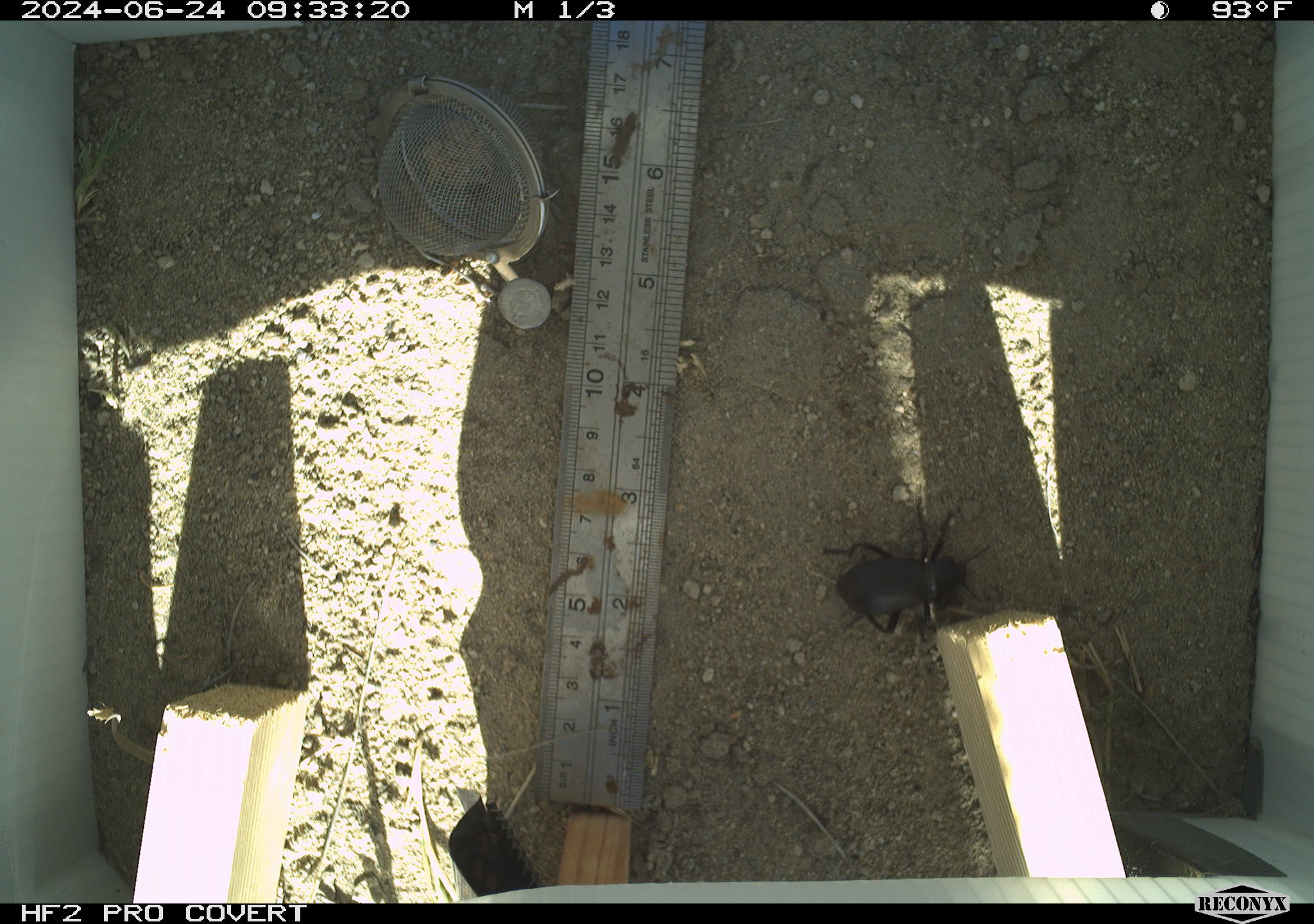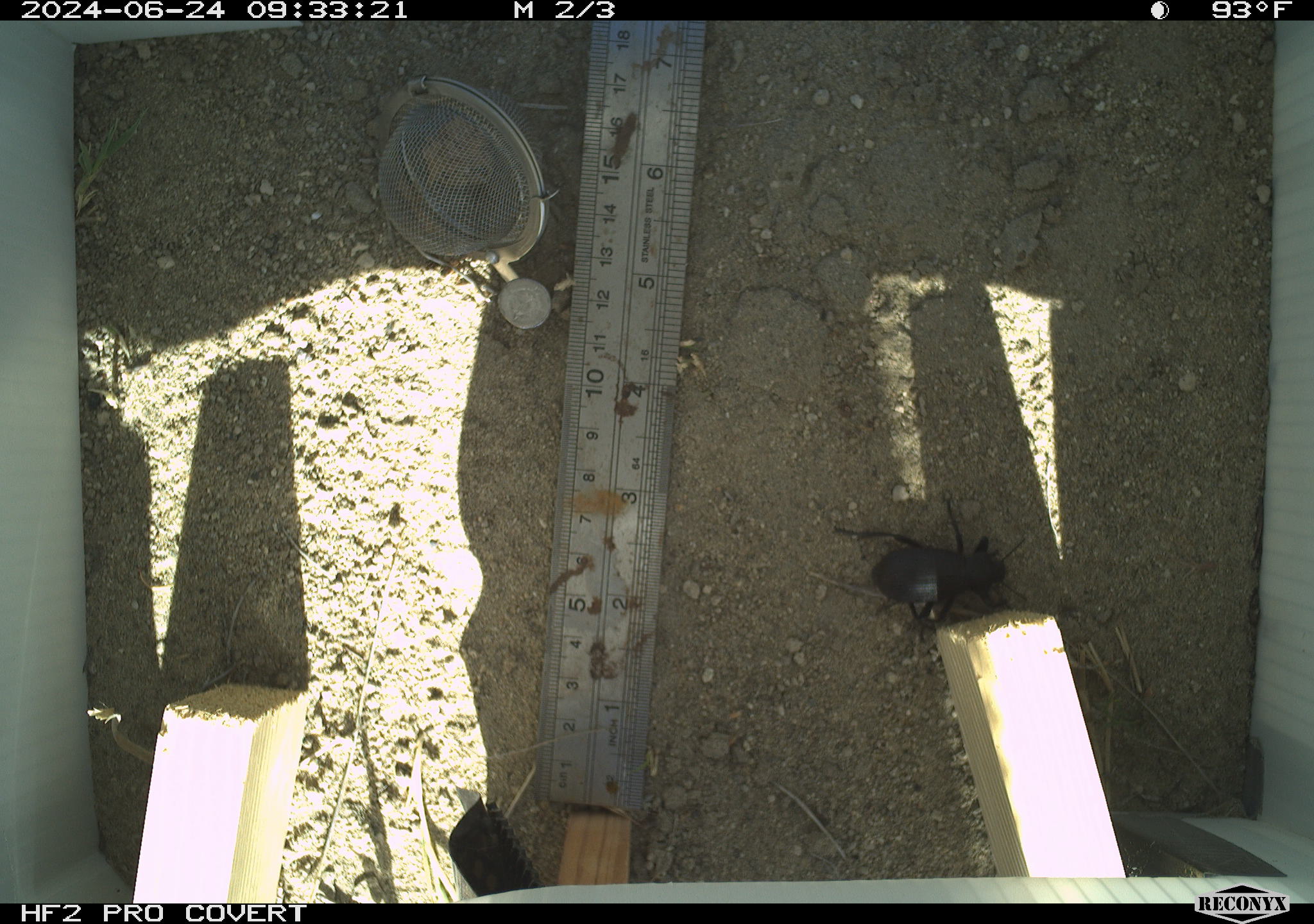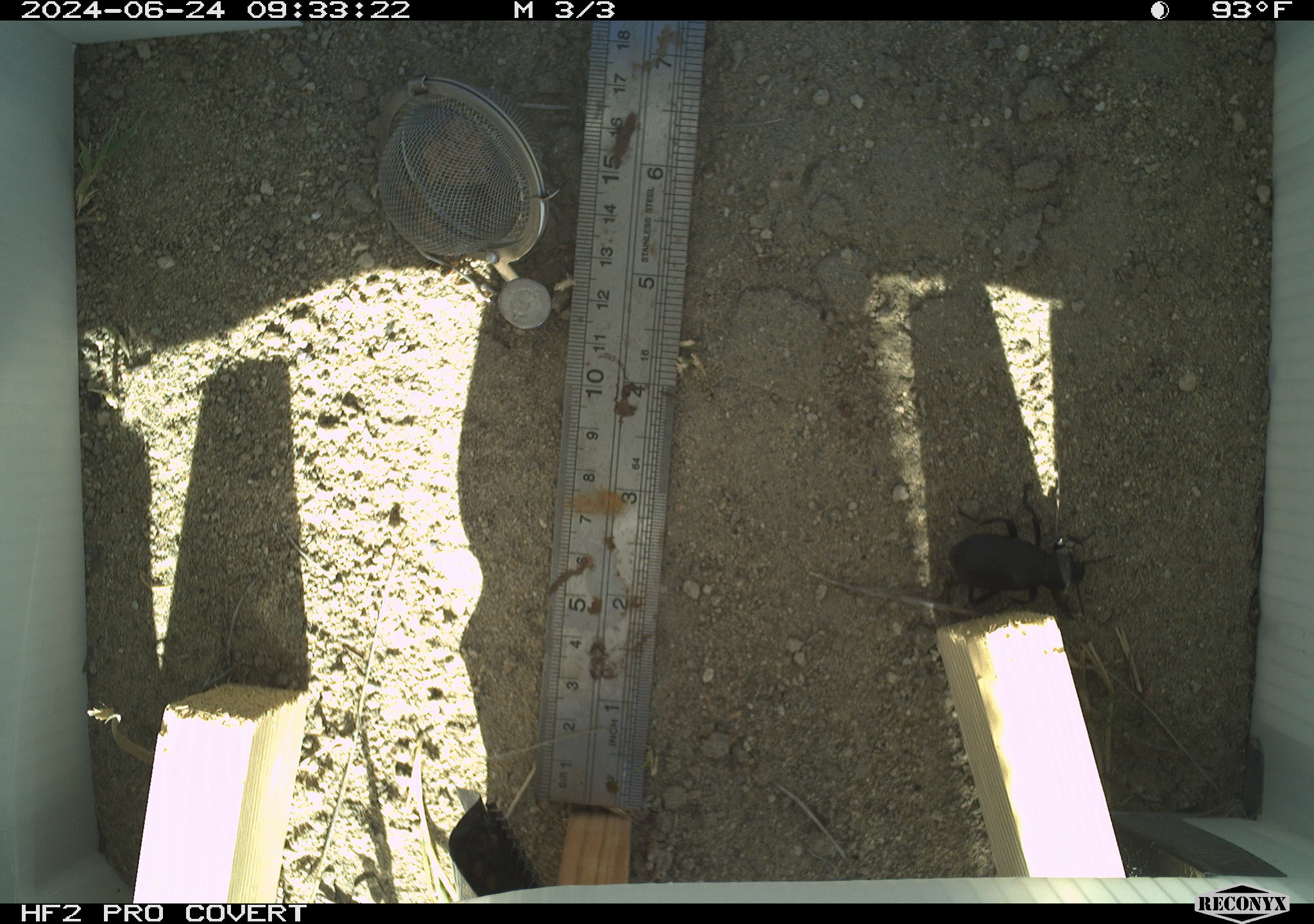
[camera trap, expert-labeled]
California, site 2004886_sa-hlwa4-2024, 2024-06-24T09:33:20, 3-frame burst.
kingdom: Animalia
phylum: Arthropoda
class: Insecta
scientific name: Insecta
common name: insect